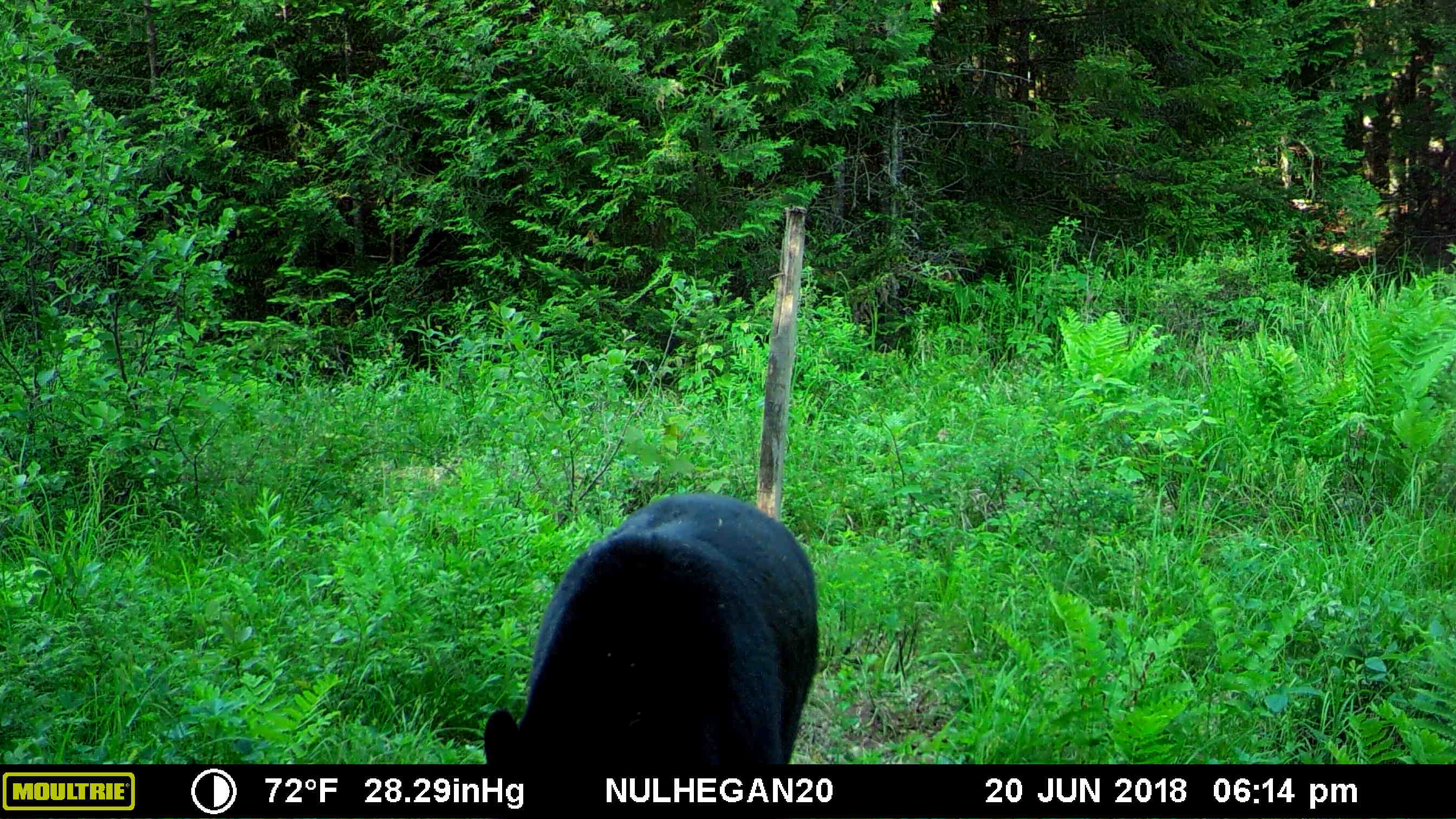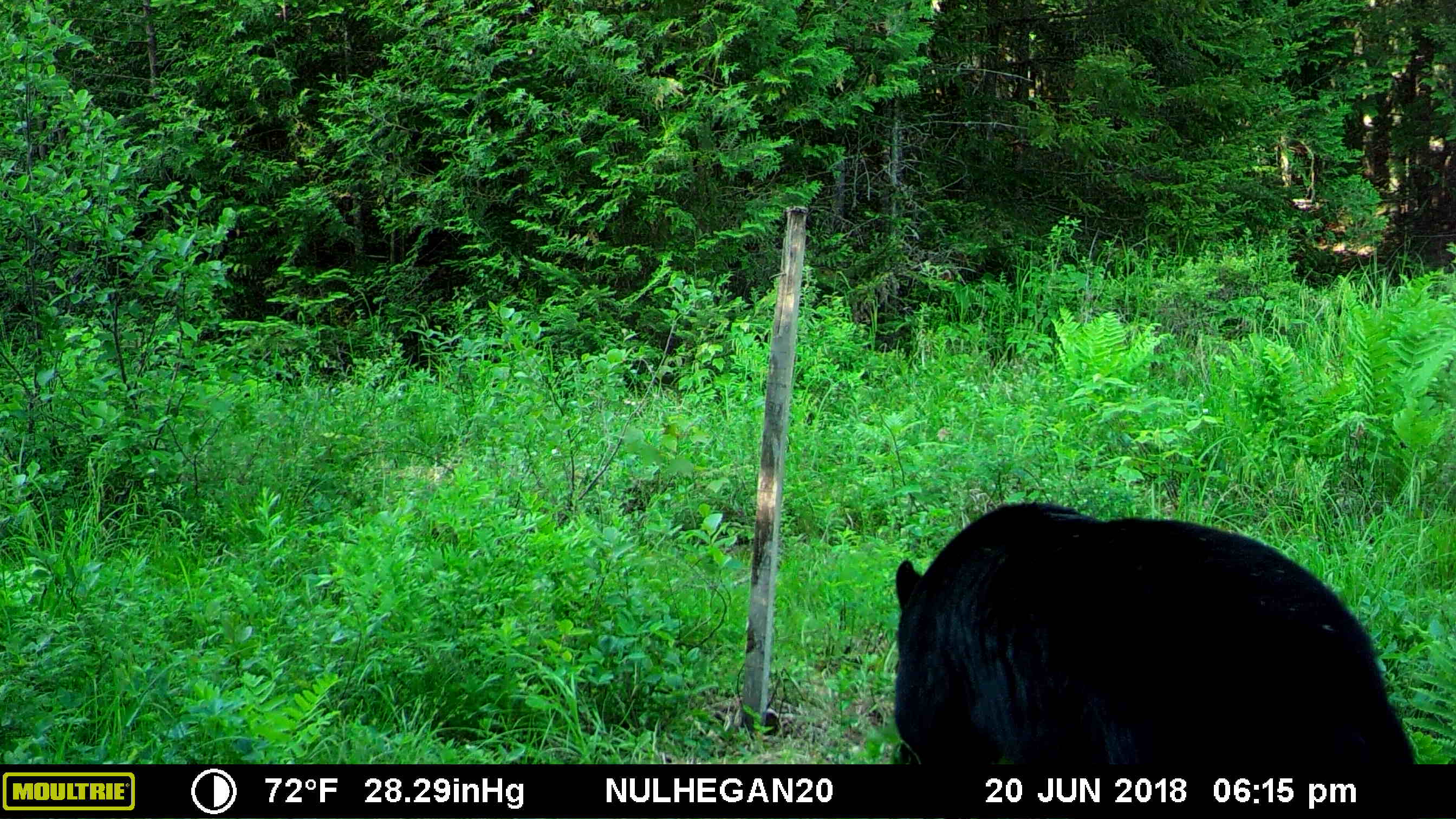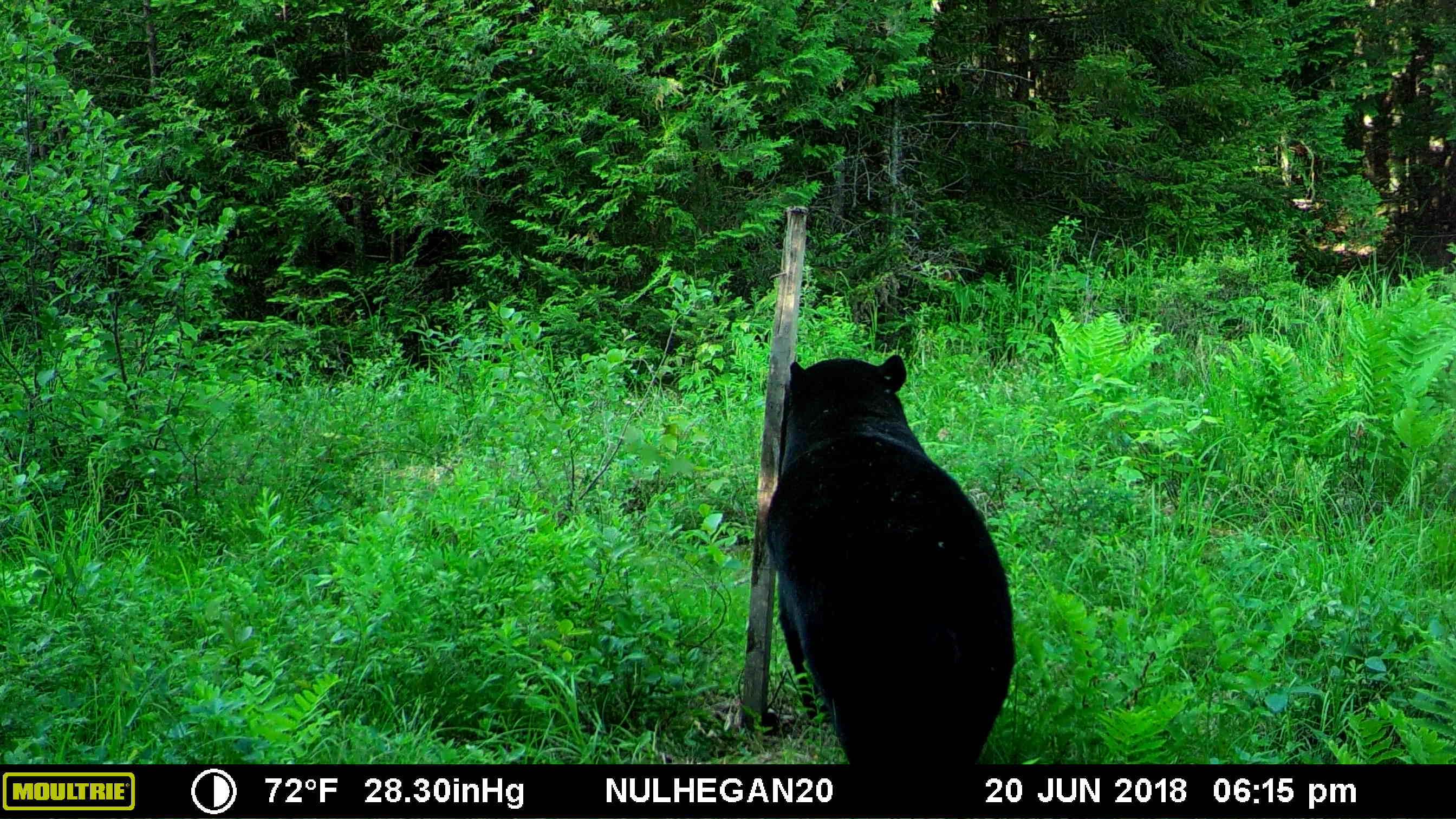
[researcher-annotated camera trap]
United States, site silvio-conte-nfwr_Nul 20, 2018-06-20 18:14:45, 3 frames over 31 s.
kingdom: Animalia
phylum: Chordata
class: Mammalia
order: Carnivora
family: Ursidae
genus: Ursus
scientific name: Ursus americanus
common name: black bear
Black bear (Ursus americanus).